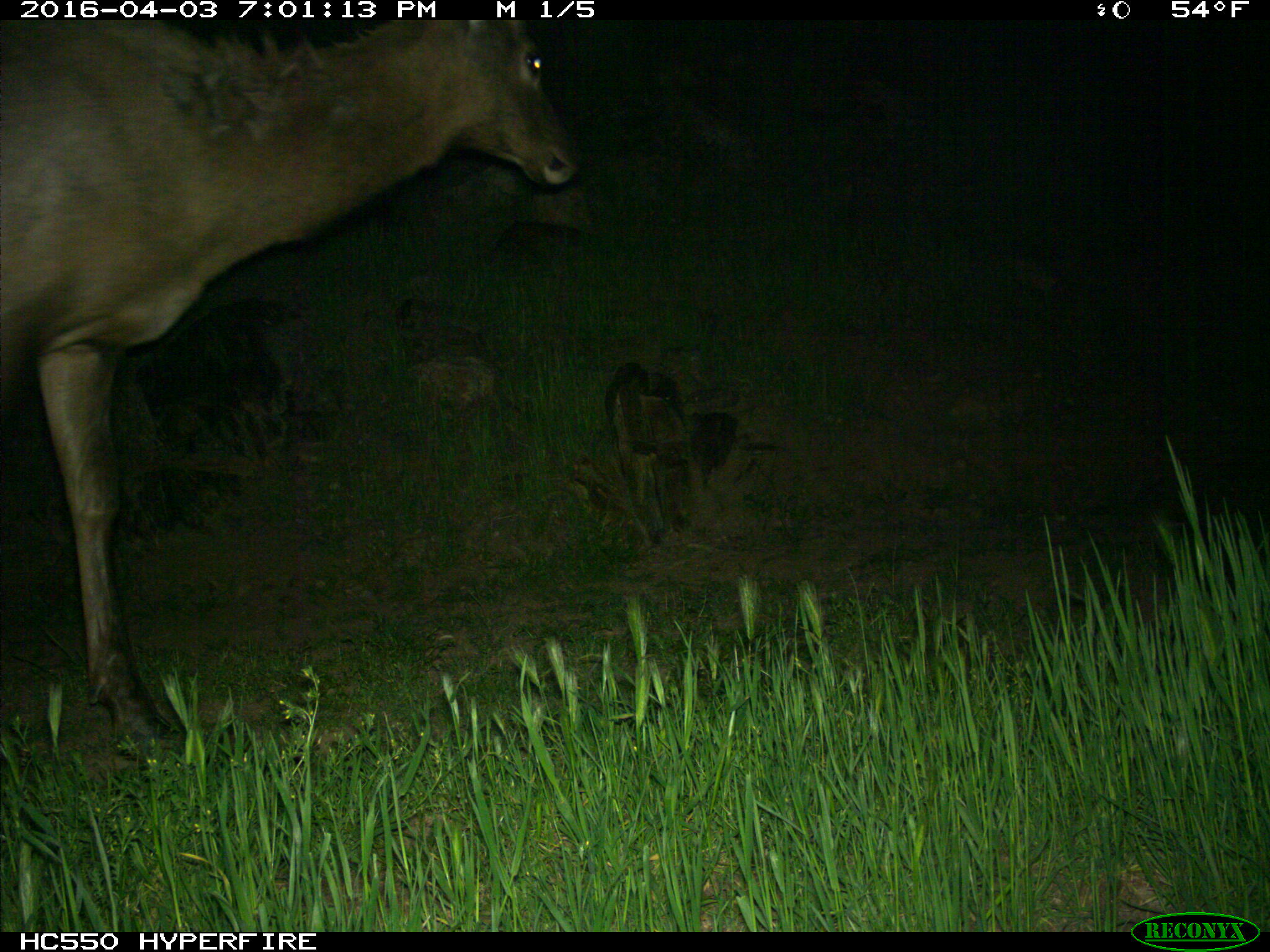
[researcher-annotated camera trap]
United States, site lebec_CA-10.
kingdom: Animalia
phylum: Chordata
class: Mammalia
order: Artiodactyla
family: Cervidae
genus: Cervus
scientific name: Cervus canadensis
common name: elk